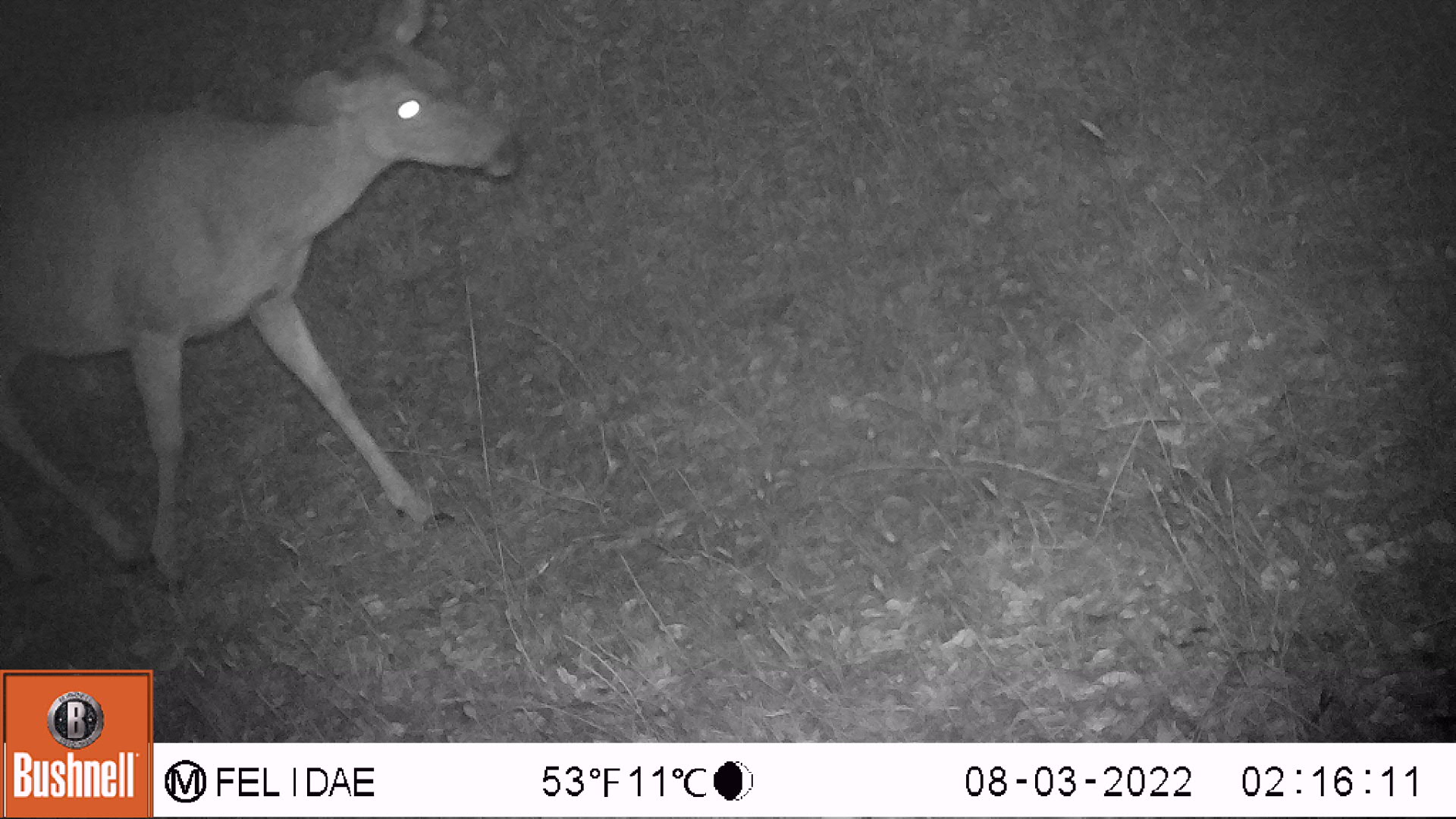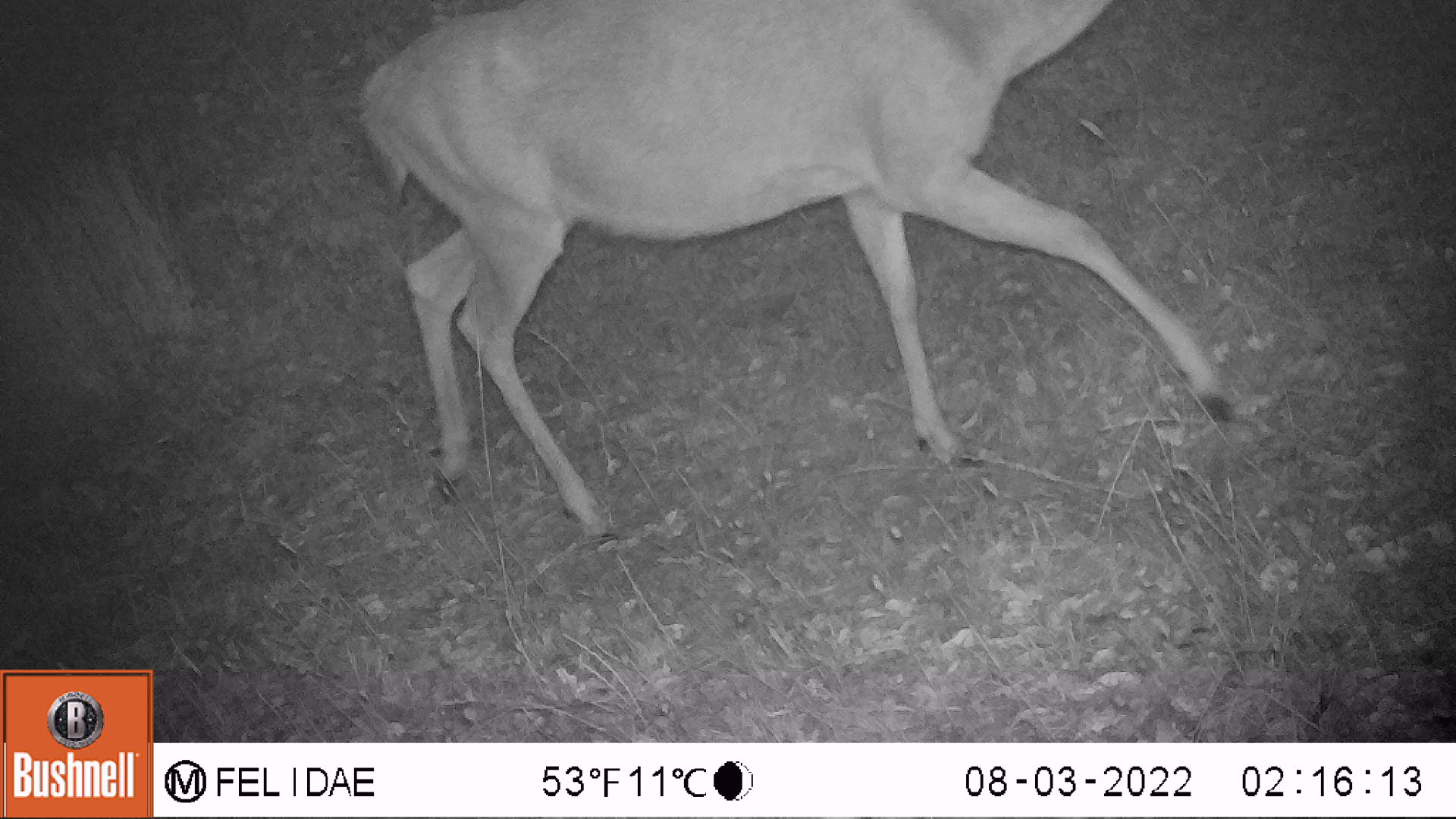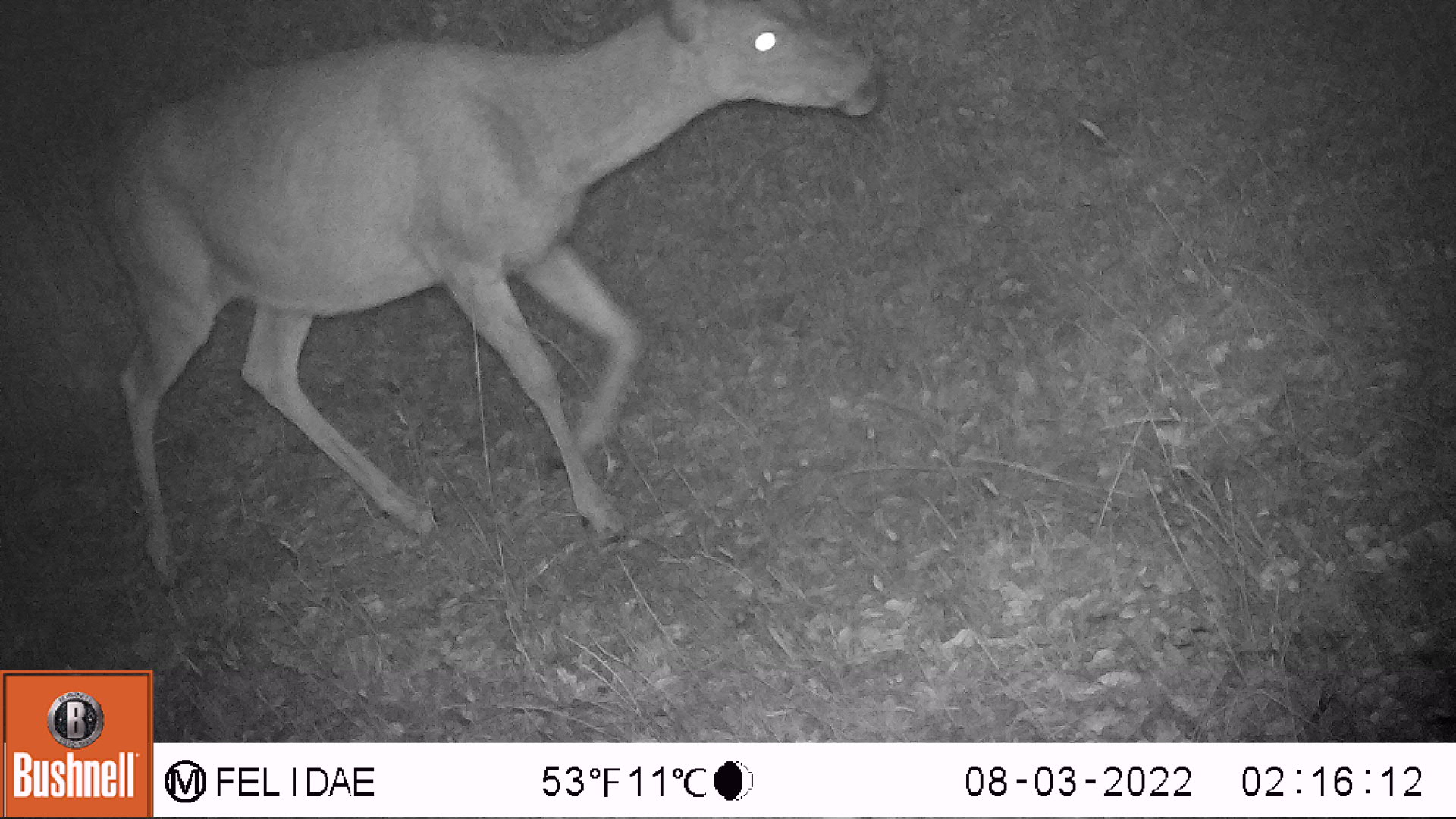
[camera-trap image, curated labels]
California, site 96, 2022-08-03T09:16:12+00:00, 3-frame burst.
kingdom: Animalia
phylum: Chordata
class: Mammalia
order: Artiodactyla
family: Cervidae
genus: Odocoileus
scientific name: Odocoileus hemionus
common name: mule deer